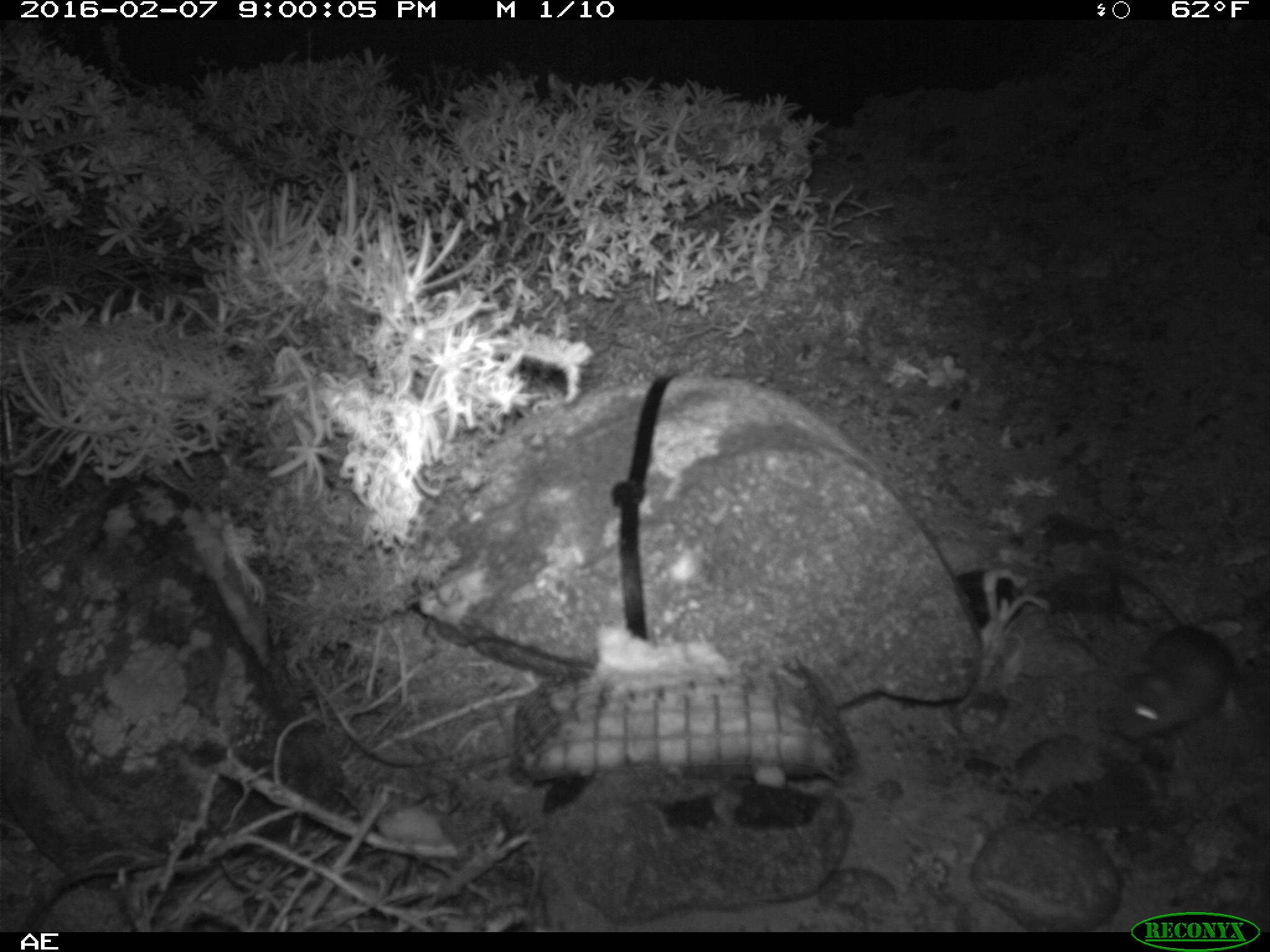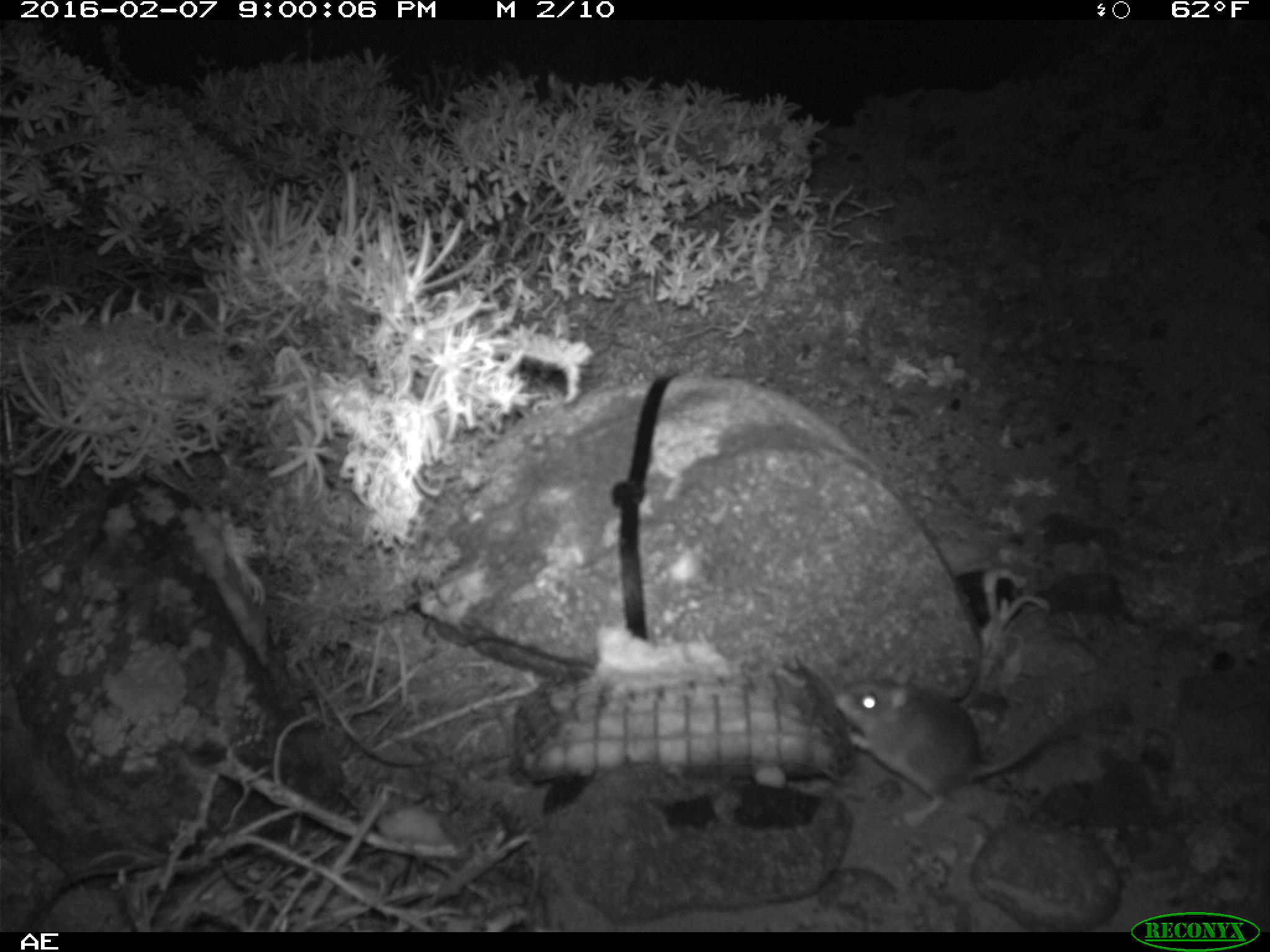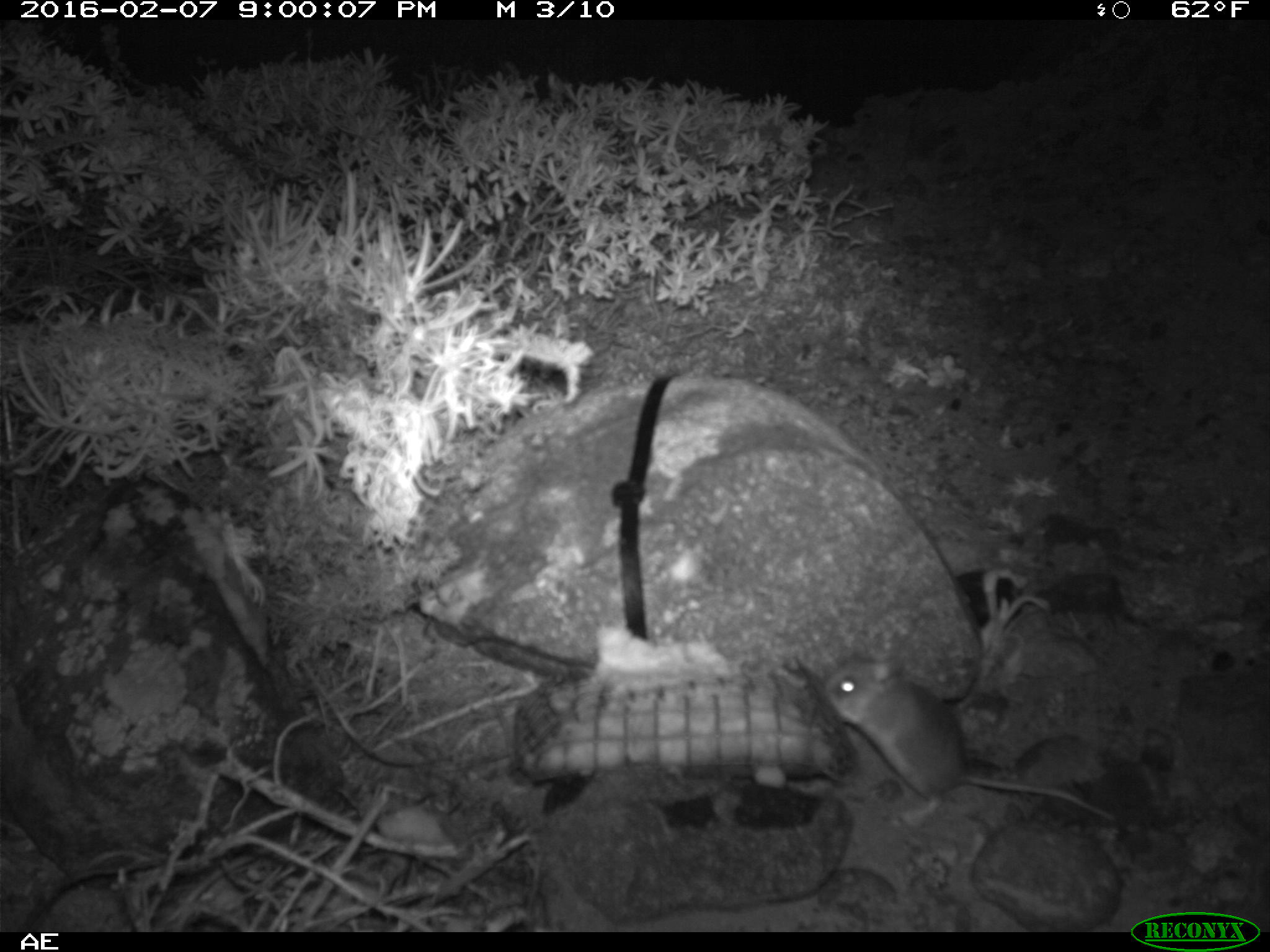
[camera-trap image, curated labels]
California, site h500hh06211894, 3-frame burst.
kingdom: Animalia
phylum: Chordata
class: Mammalia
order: Rodentia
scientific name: Rodentia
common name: rodent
Rodent (Rodentia).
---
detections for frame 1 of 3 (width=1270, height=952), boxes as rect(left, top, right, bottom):
rodent: rect(1111, 568, 1240, 741)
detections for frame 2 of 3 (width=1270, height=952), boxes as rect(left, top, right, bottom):
rodent: rect(835, 661, 1096, 826)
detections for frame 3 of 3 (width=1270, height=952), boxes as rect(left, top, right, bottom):
rodent: rect(827, 659, 1113, 823)